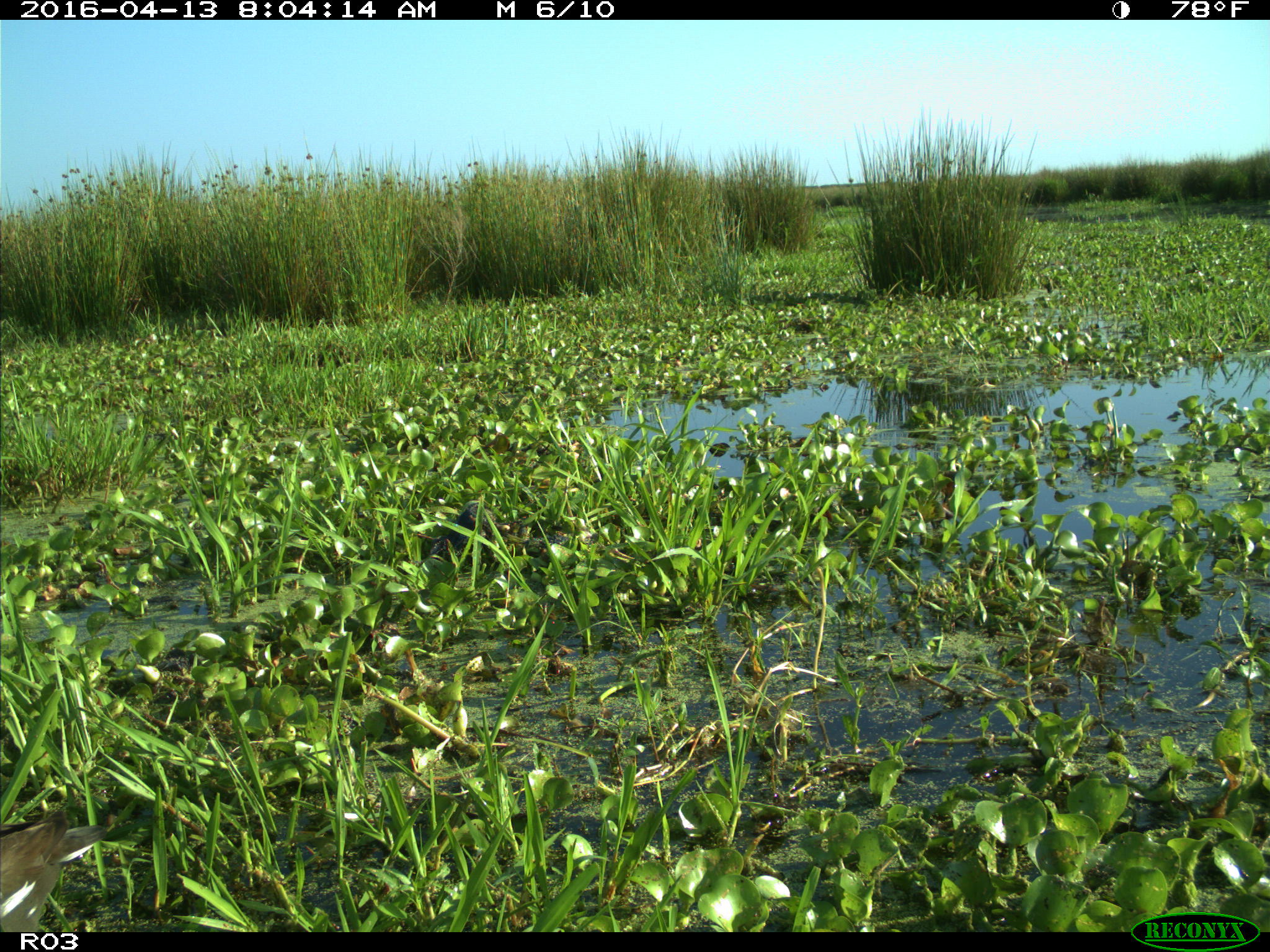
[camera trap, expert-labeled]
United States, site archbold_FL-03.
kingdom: Animalia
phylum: Chordata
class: Aves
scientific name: Aves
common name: birds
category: unidentified bird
Unidentified bird (birds) (Aves).